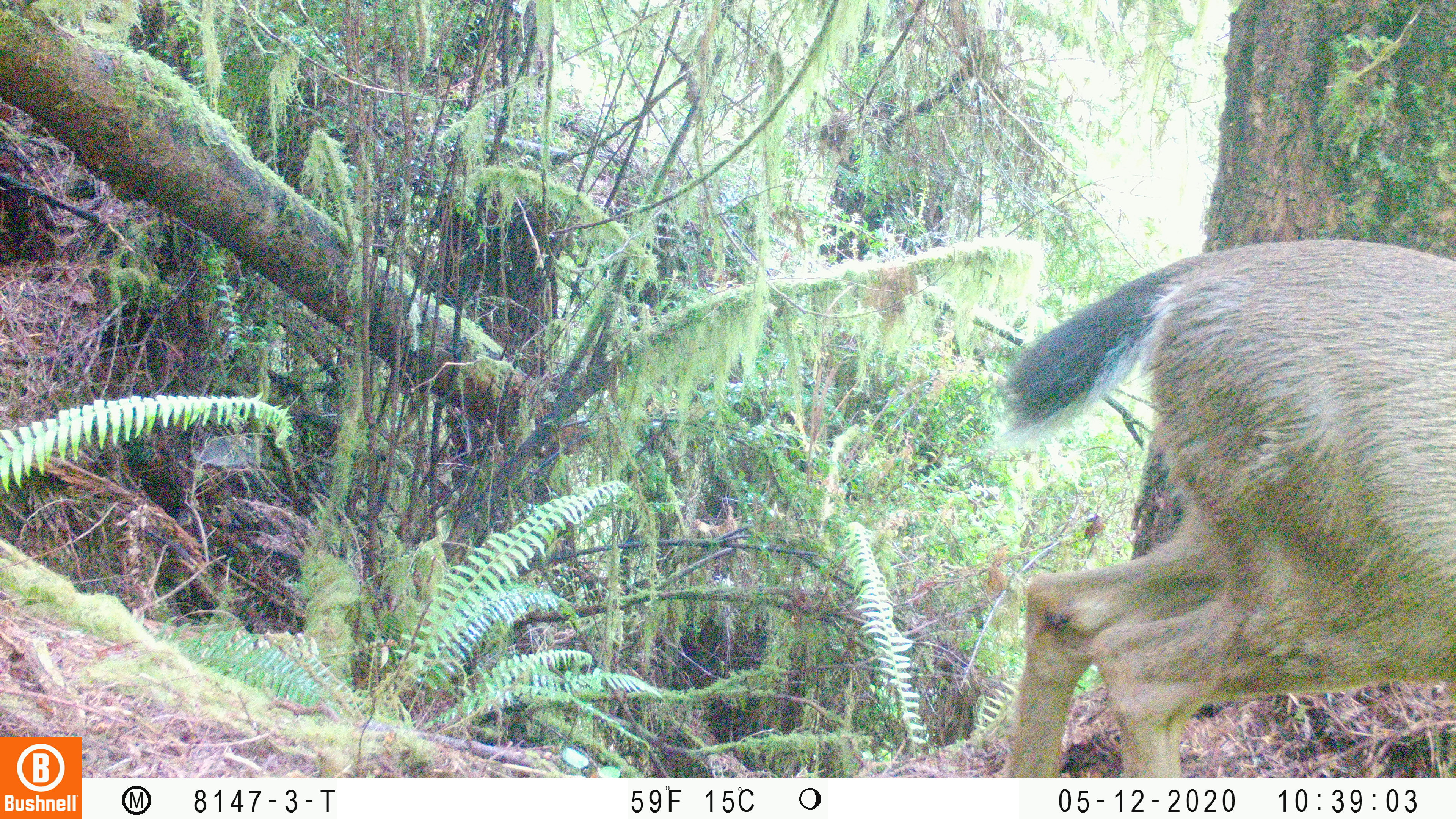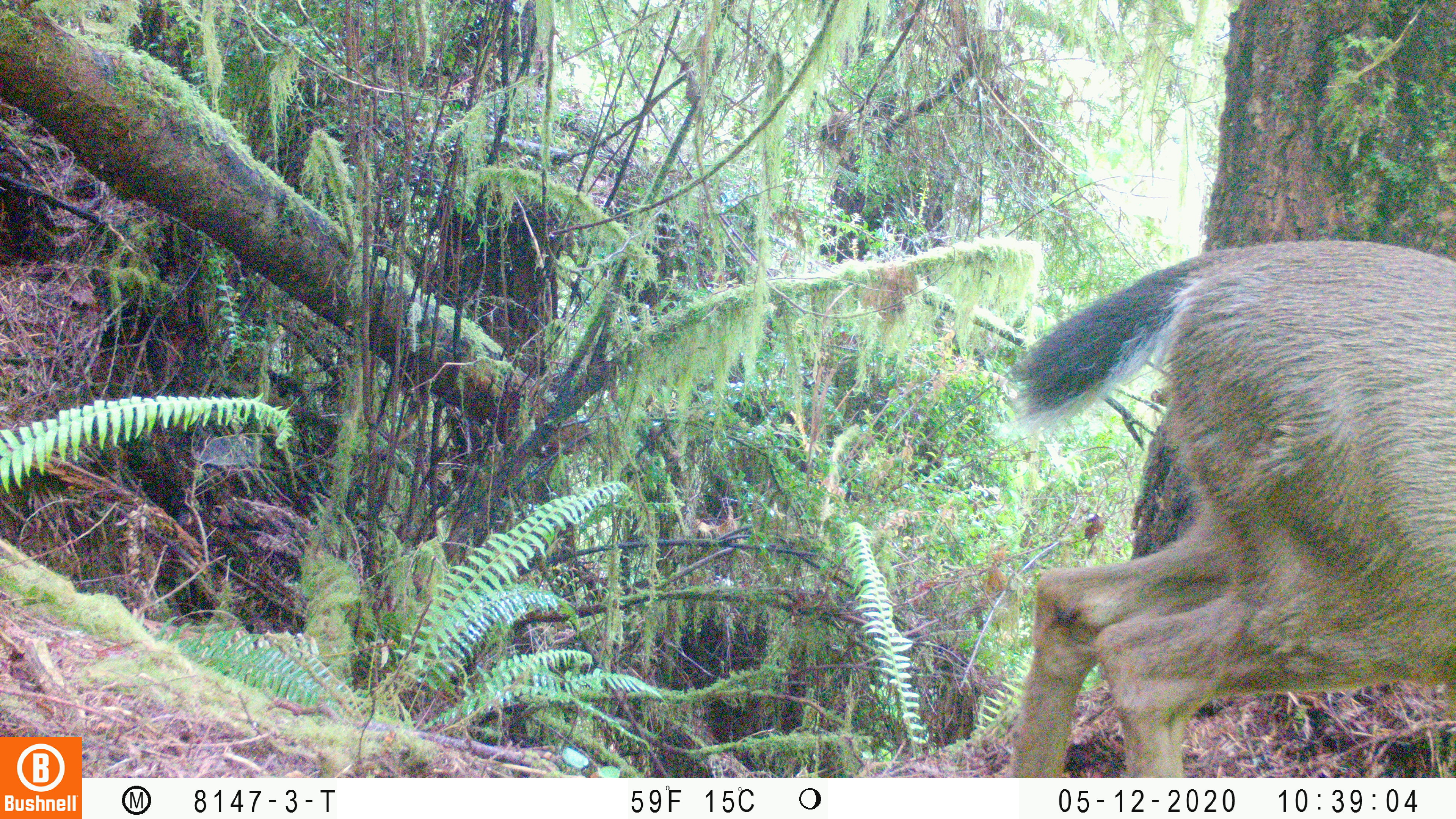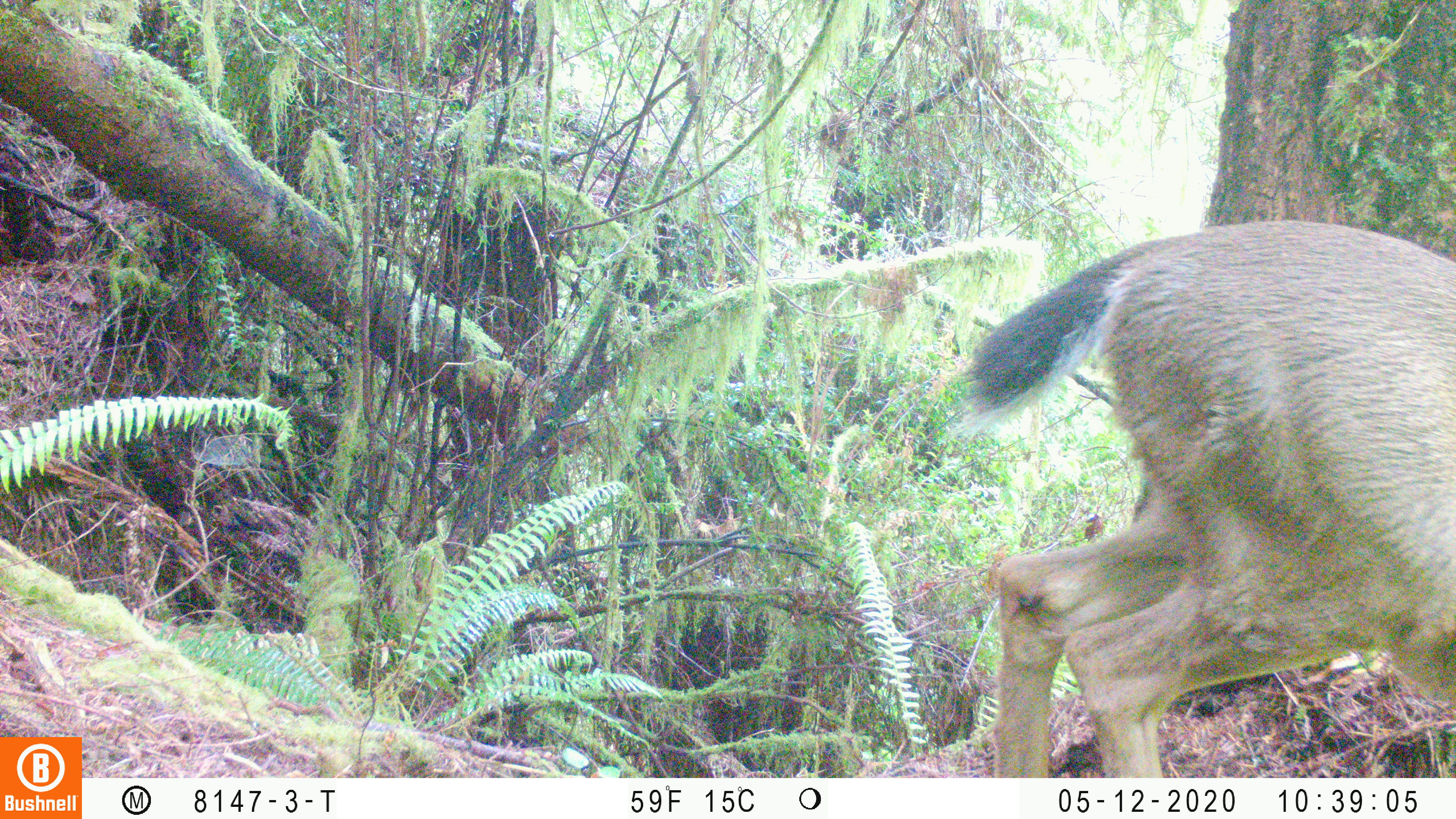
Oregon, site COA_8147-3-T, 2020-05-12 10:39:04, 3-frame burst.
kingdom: Animalia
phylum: Chordata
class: Mammalia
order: Artiodactyla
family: Cervidae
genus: Odocoileus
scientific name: Odocoileus hemionus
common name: black-tailed deer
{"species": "black-tailed deer (Odocoileus hemionus)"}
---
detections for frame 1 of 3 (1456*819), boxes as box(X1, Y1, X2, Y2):
black-tailed deer: box(977, 226, 1451, 770)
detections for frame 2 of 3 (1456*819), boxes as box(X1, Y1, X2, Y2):
black-tailed deer: box(988, 232, 1451, 774)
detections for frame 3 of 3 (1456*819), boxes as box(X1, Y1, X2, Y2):
black-tailed deer: box(950, 215, 1449, 774)